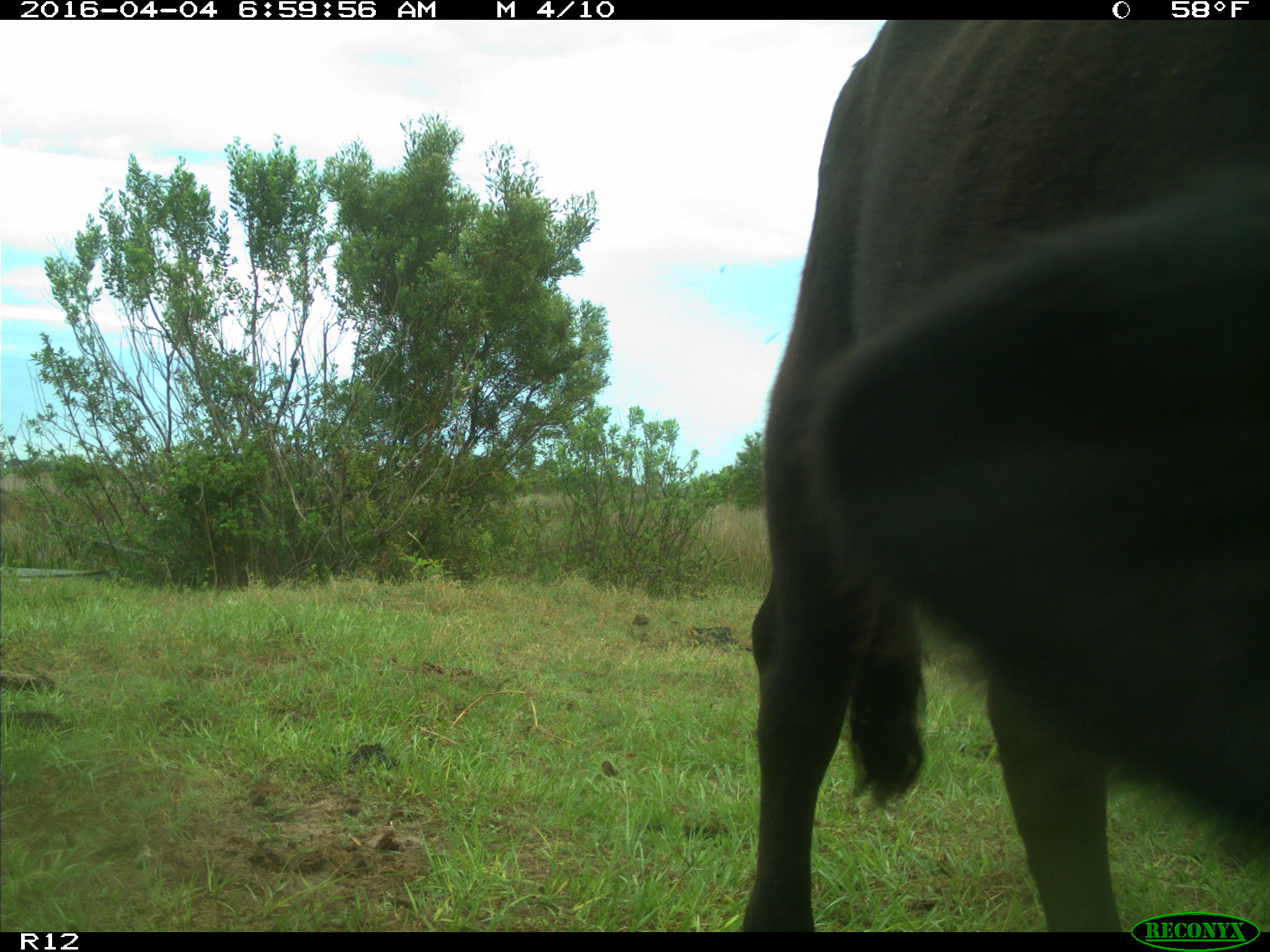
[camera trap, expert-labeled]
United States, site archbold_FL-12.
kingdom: Animalia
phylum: Chordata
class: Mammalia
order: Artiodactyla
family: Bovidae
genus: Bos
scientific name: Bos taurus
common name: domestic cow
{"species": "Bos taurus (domestic cow)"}